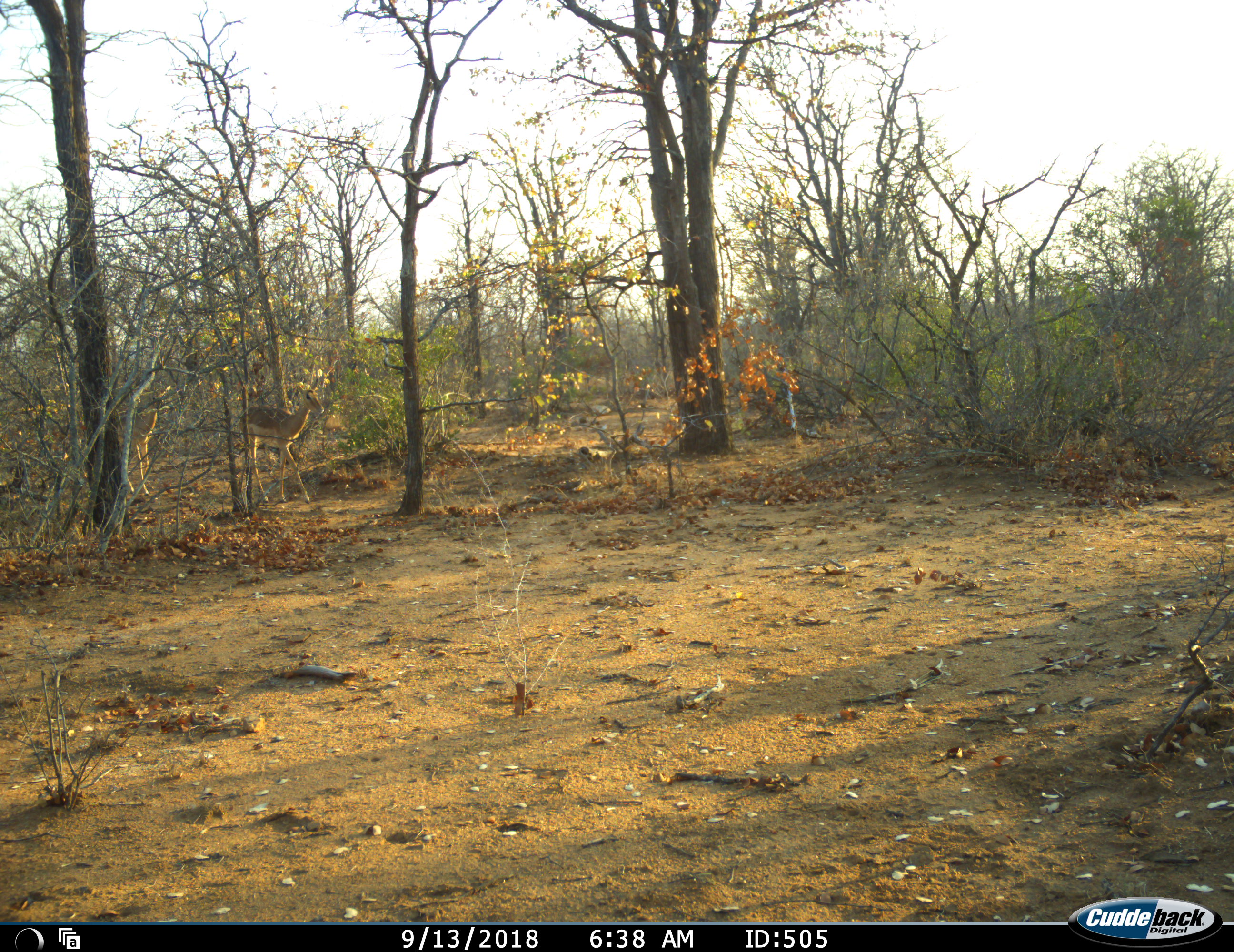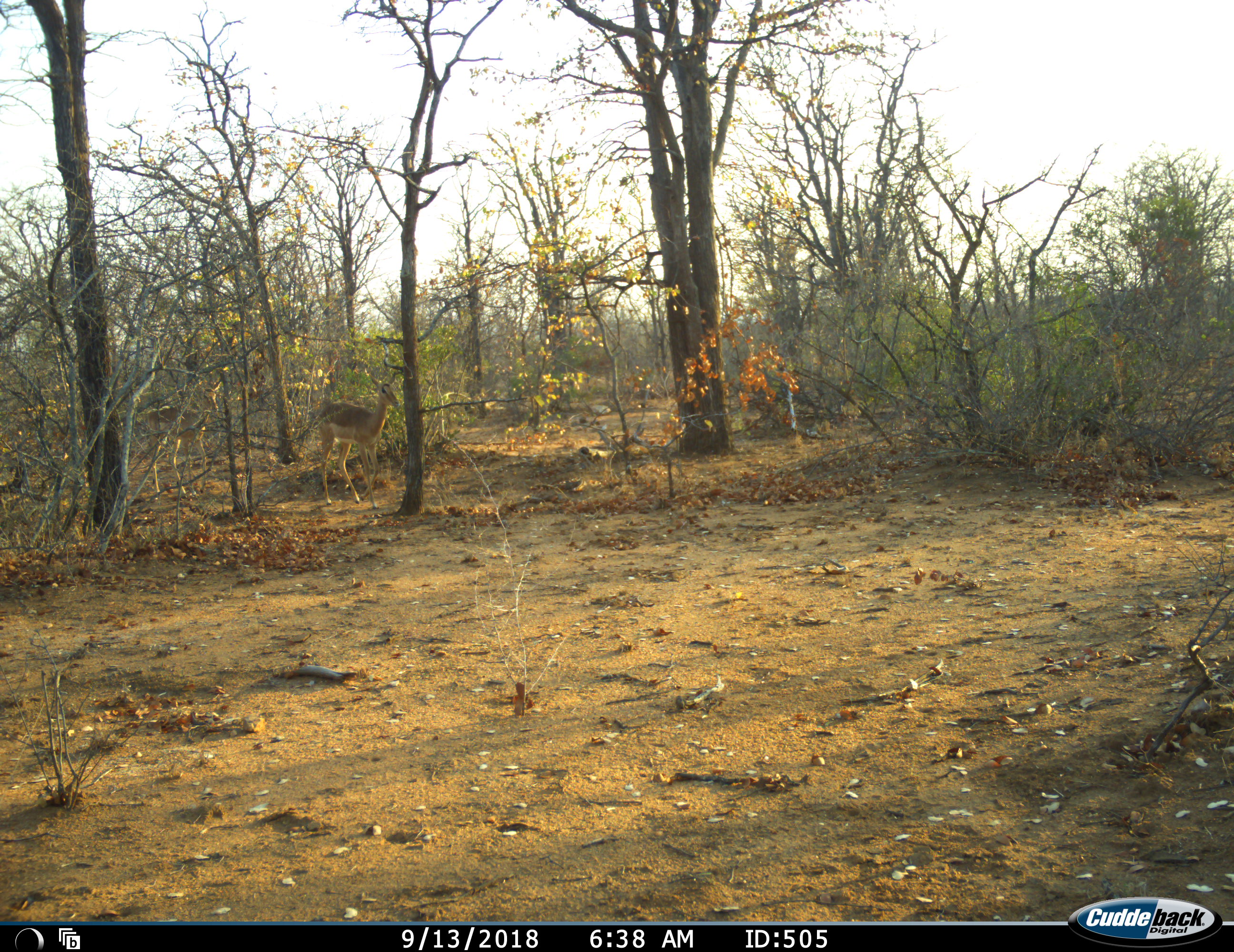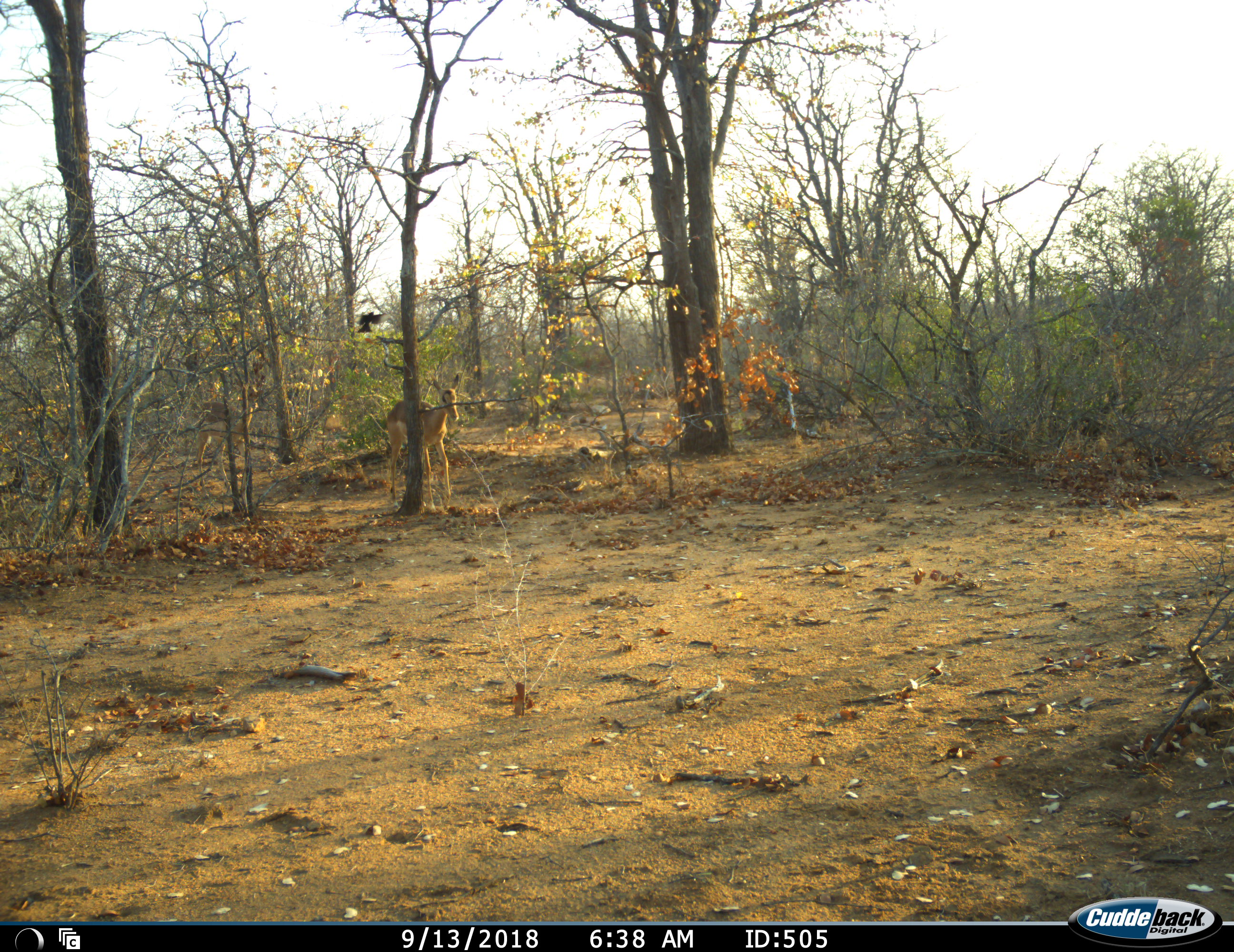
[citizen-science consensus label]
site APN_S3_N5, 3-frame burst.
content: unidentified animal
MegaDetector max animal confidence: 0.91